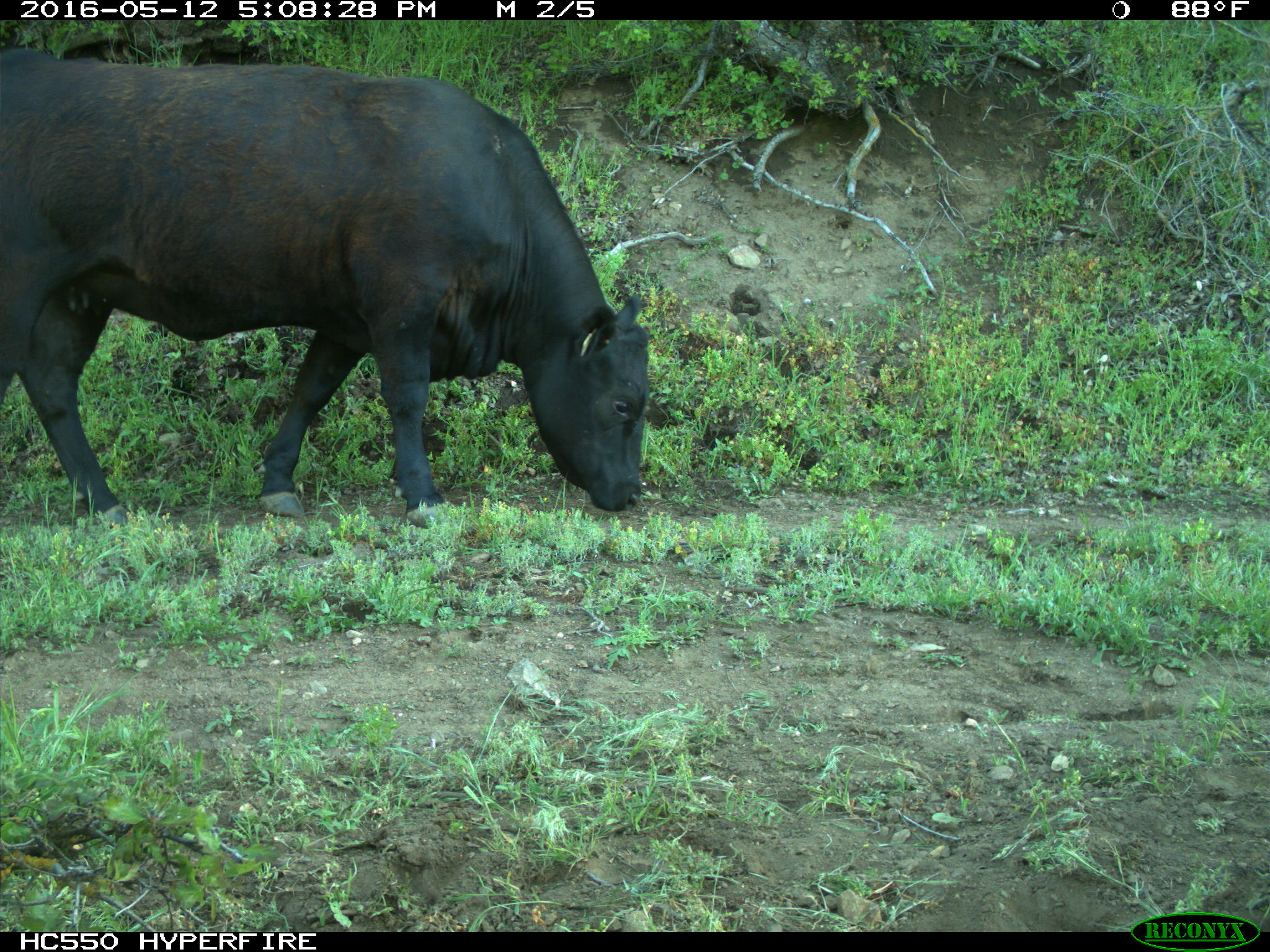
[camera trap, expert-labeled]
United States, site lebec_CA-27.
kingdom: Animalia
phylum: Chordata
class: Mammalia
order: Artiodactyla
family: Bovidae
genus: Bos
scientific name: Bos taurus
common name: domestic cow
Bos taurus (domestic cow).